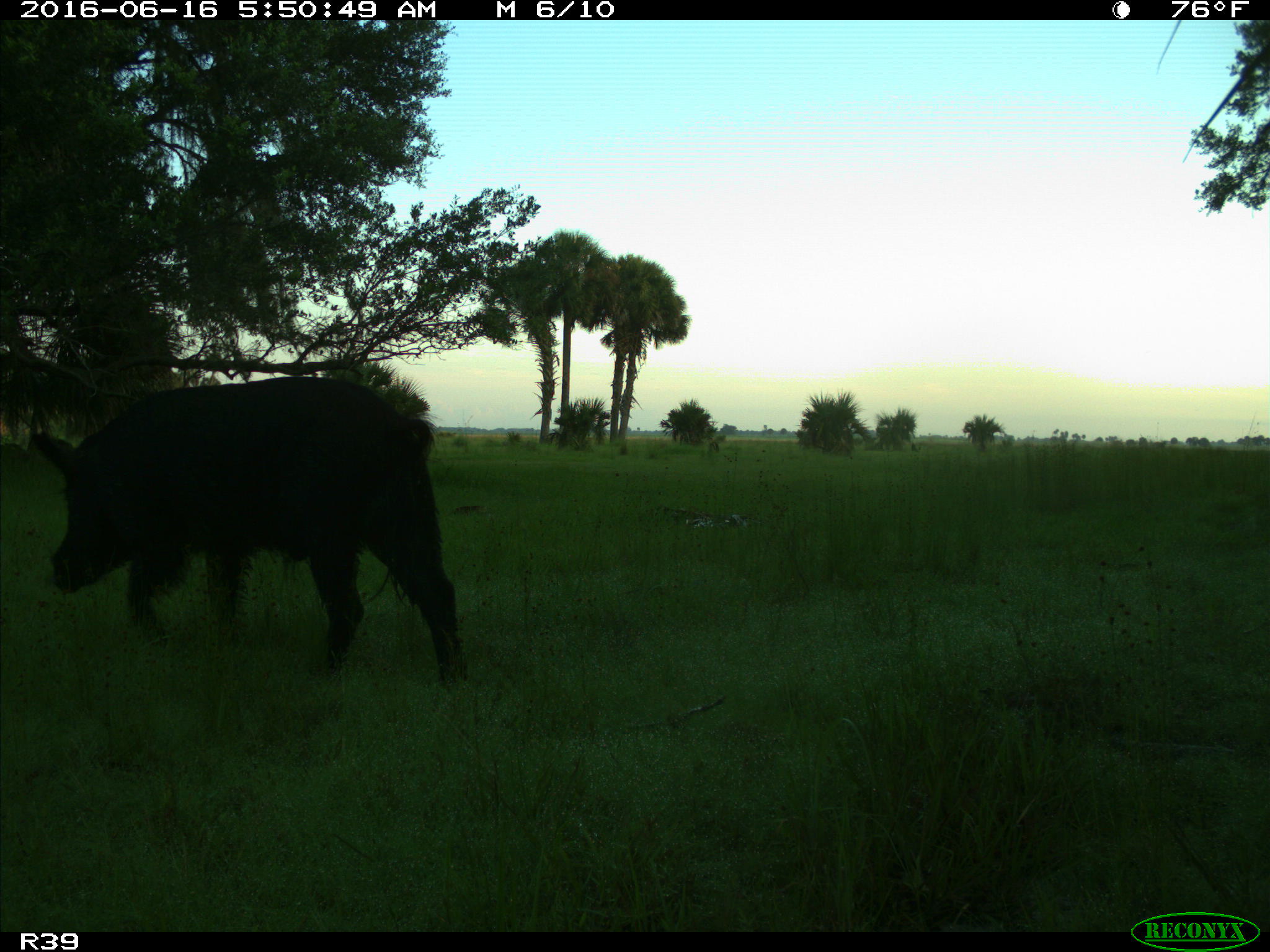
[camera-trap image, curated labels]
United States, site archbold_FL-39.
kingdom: Animalia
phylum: Chordata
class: Mammalia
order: Artiodactyla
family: Suidae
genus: Sus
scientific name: Sus scrofa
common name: wild boar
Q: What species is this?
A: Sus scrofa (wild boar).